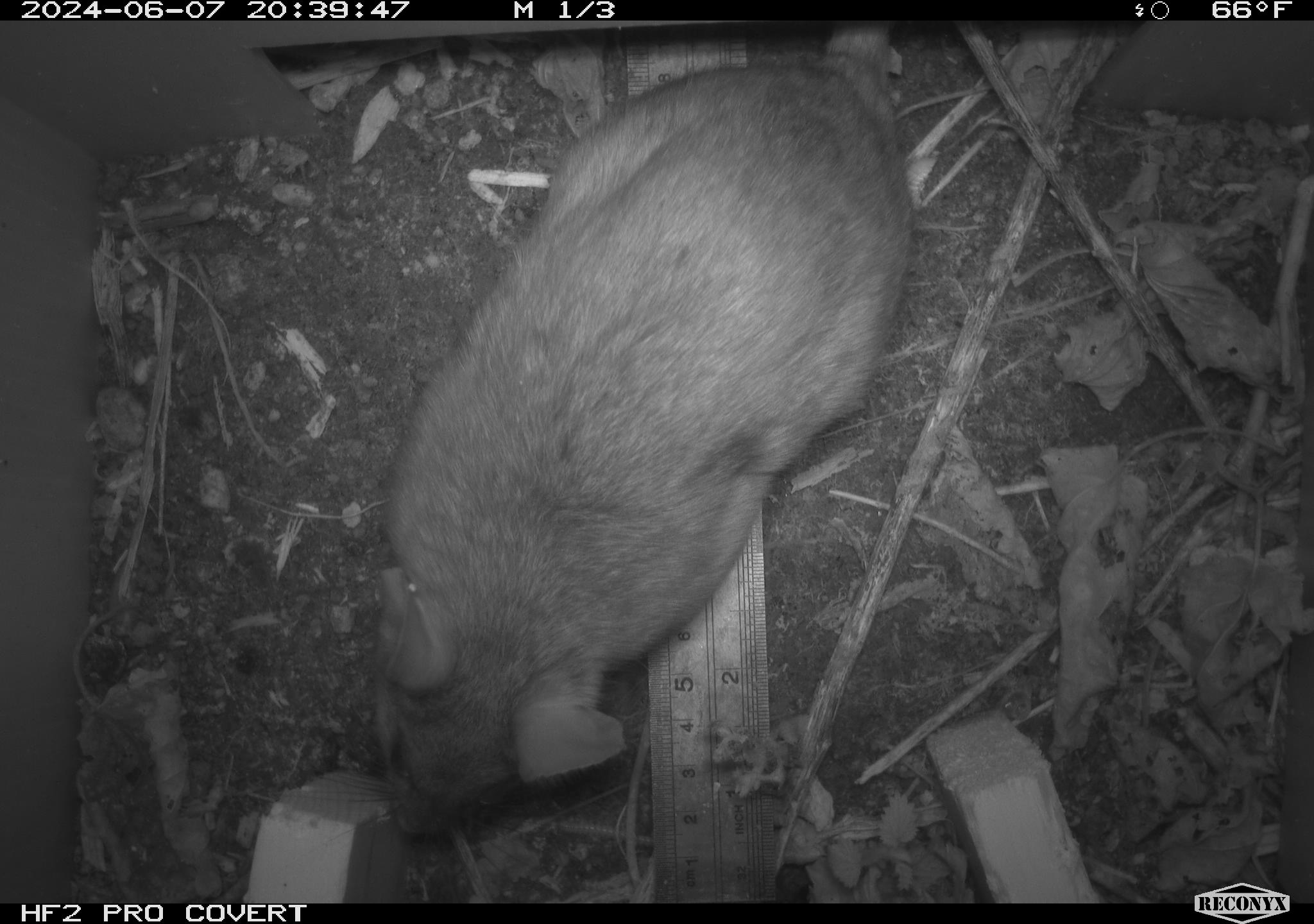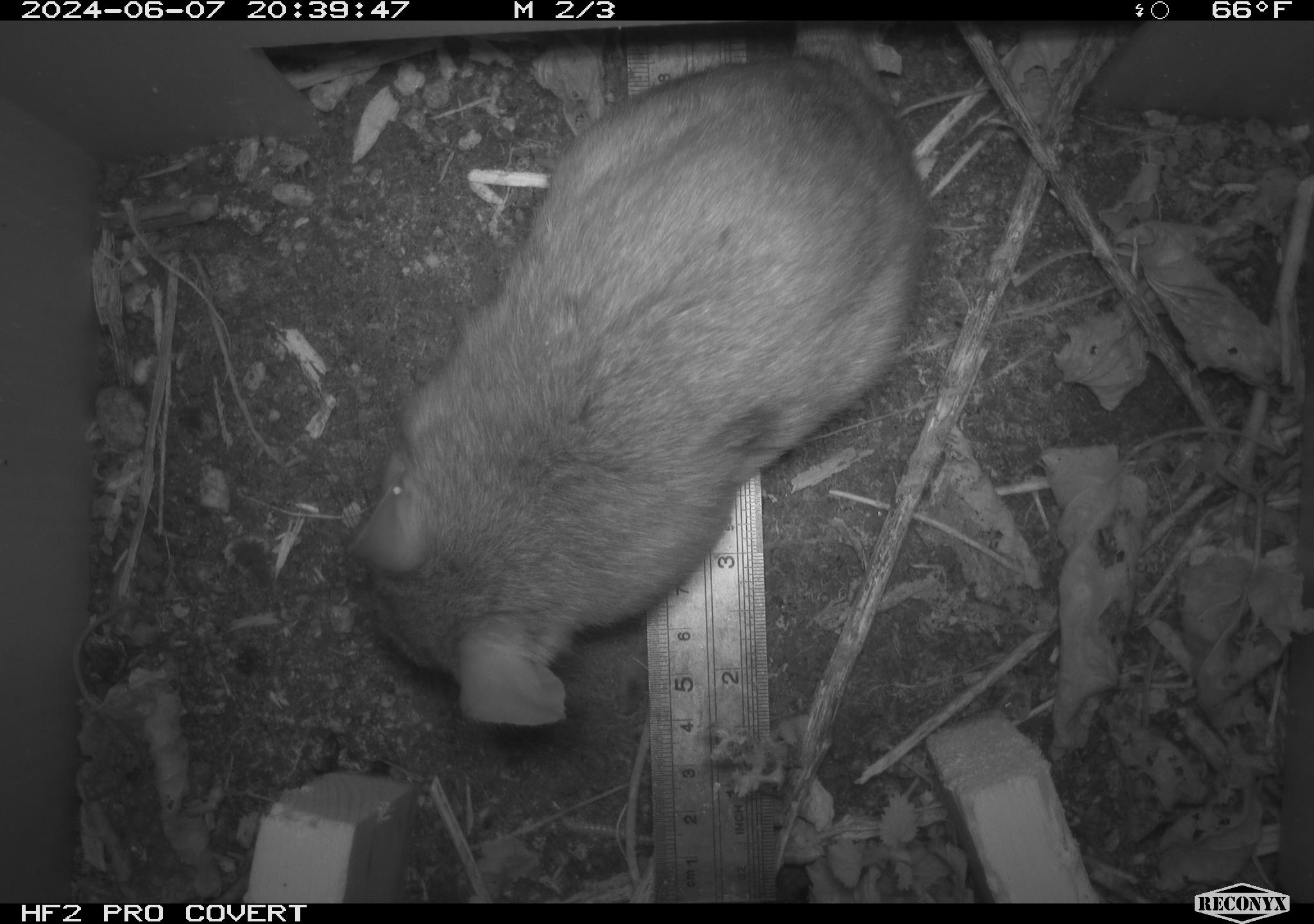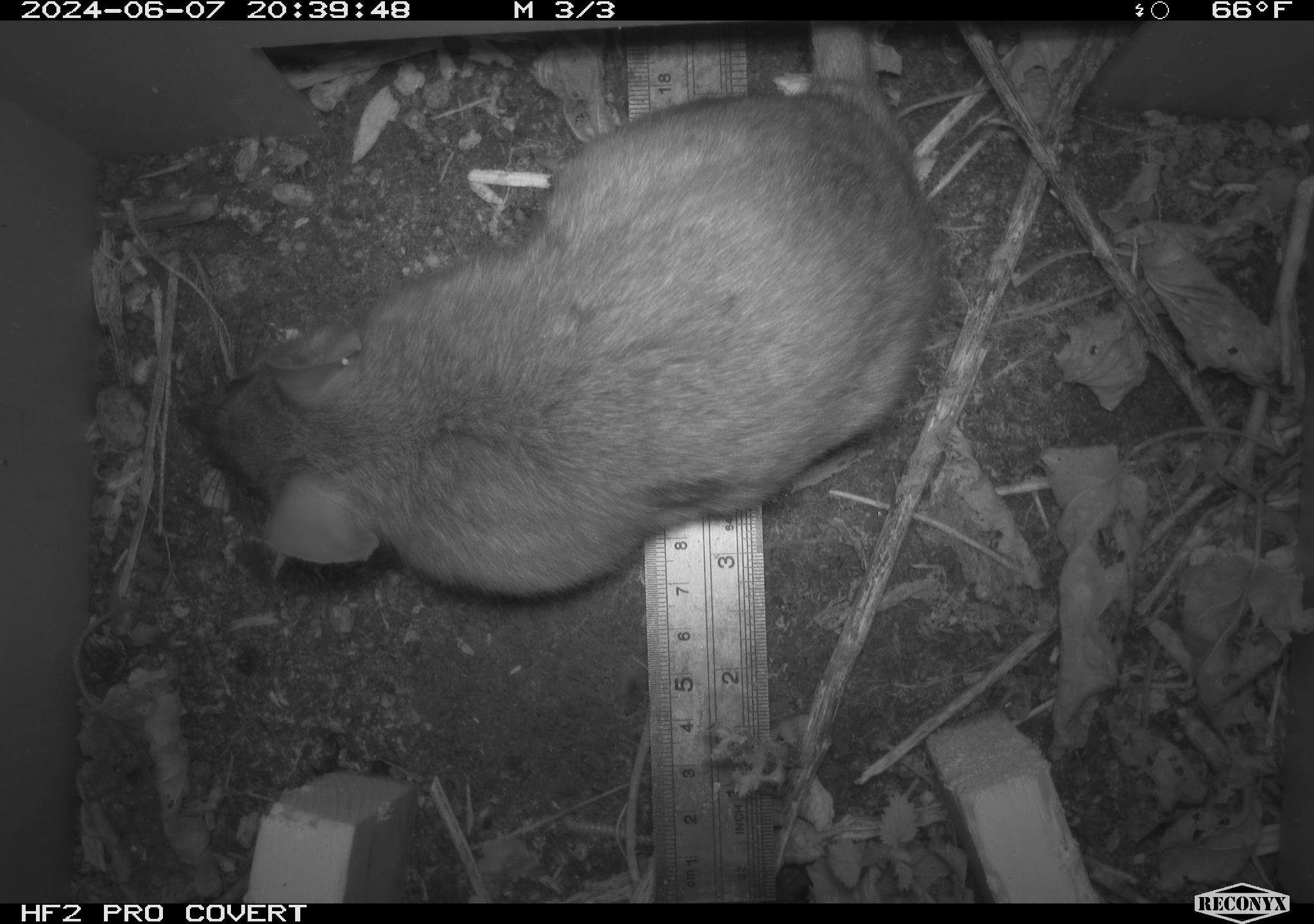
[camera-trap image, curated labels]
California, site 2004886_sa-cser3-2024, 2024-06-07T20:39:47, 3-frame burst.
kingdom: Animalia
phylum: Chordata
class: Mammalia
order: Rodentia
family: Muridae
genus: Rattus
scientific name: Rattus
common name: rat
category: rattus species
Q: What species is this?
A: Rattus species (rat) (Rattus).